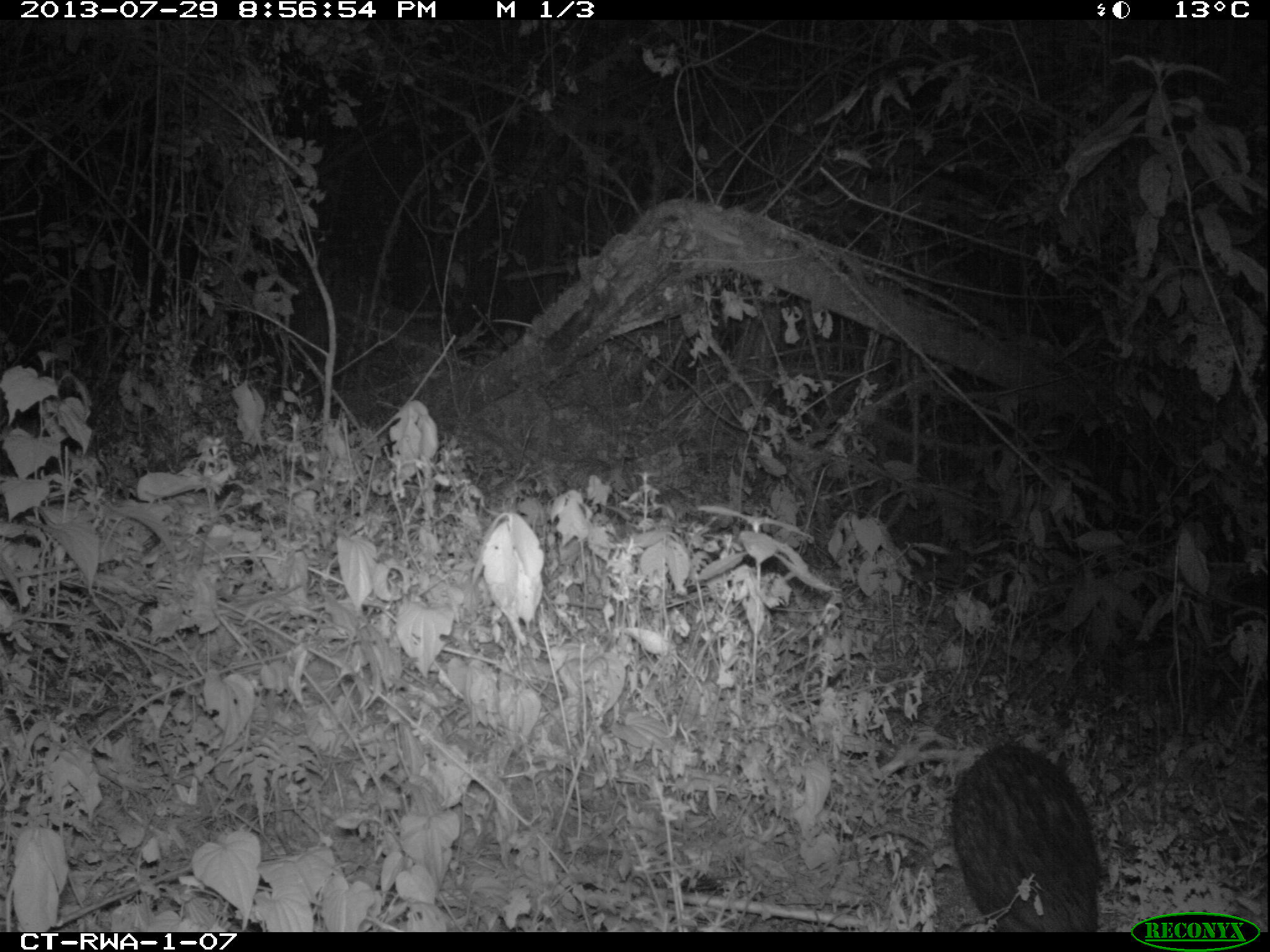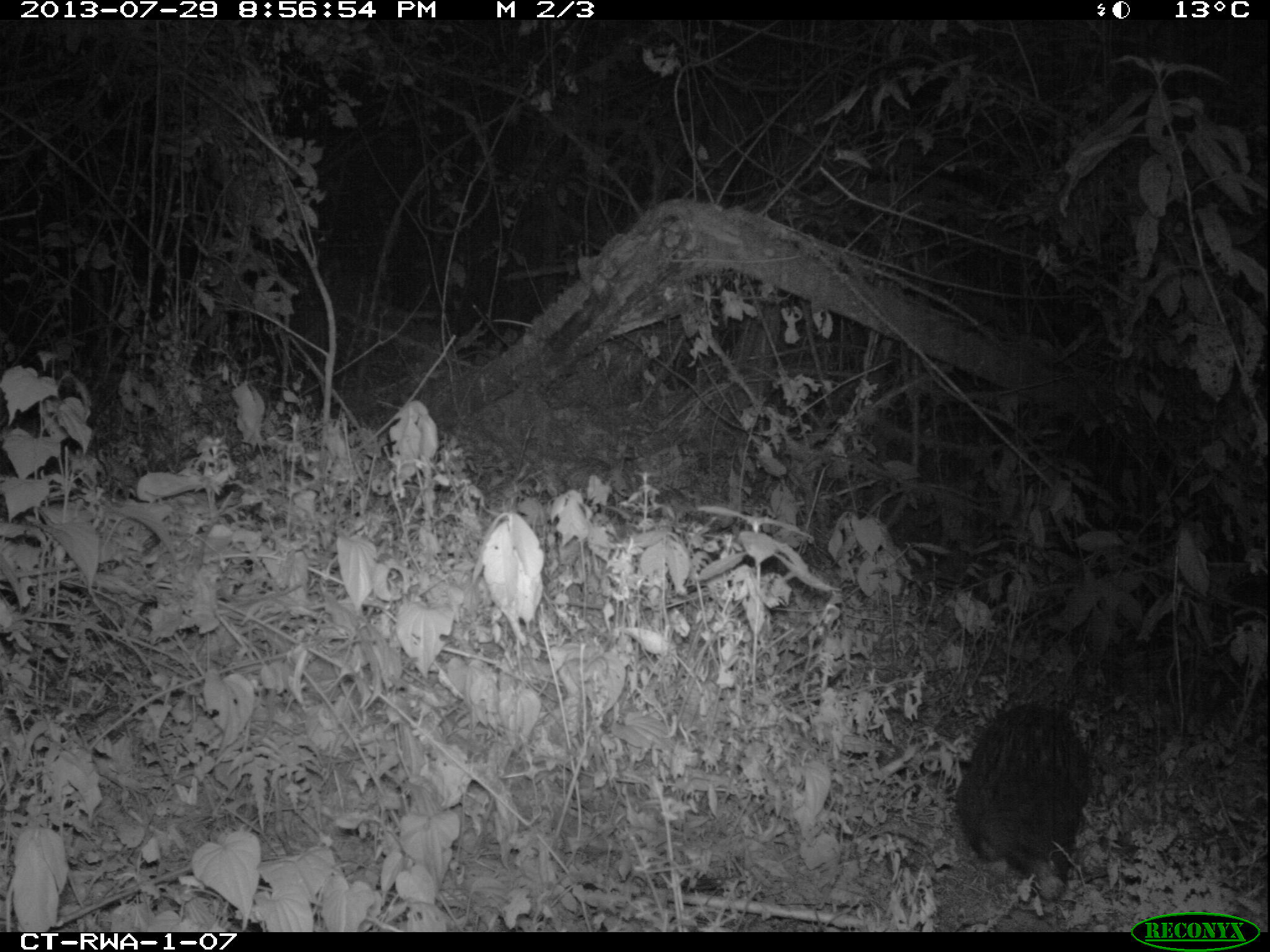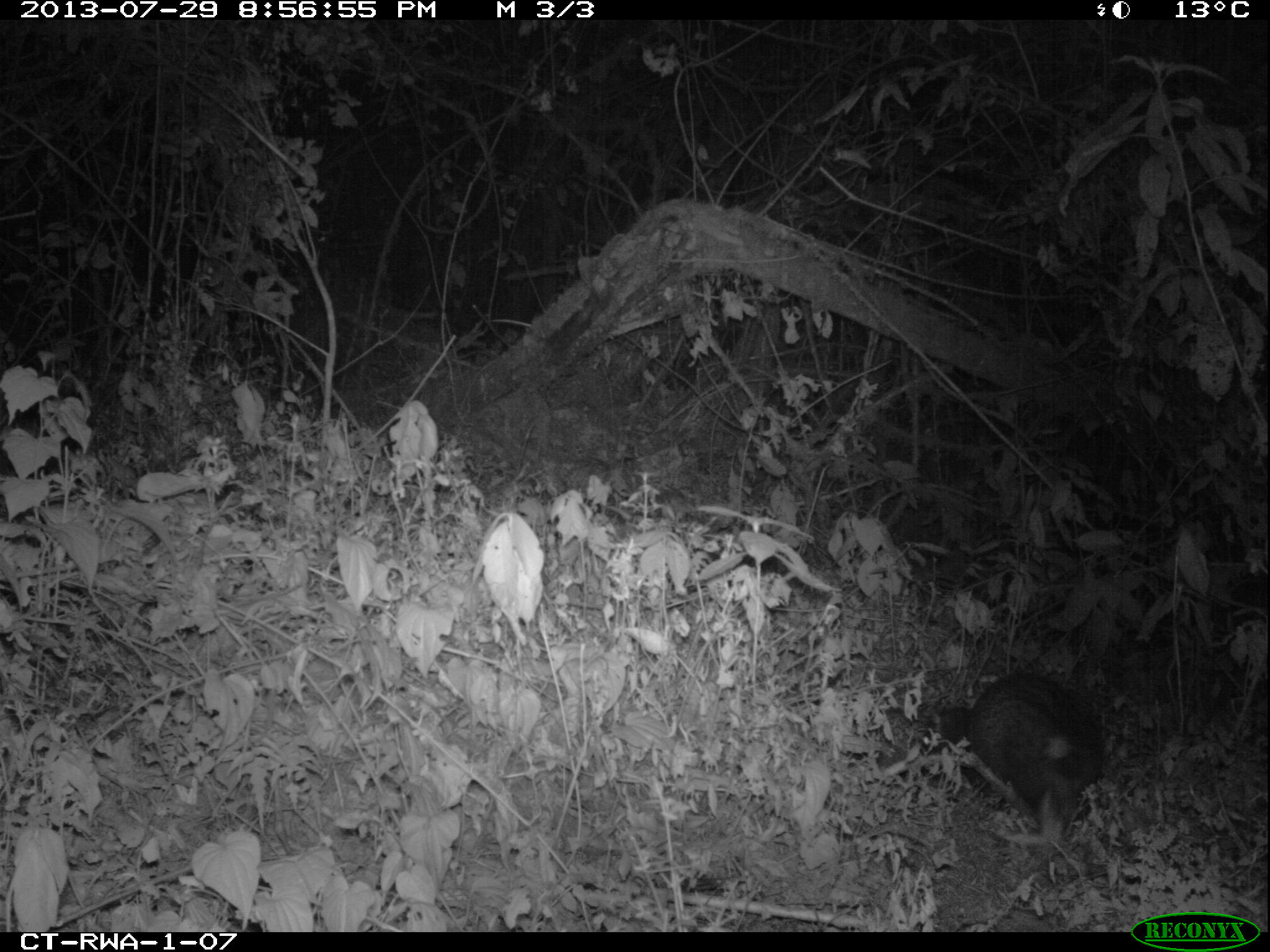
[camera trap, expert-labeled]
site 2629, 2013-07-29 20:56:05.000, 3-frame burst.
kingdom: Animalia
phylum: Chordata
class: Mammalia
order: Rodentia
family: Hystricidae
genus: Atherurus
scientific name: Atherurus africanus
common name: african brush-tailed porcupine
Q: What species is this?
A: Atherurus africanus (african brush-tailed porcupine).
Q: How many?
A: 1.